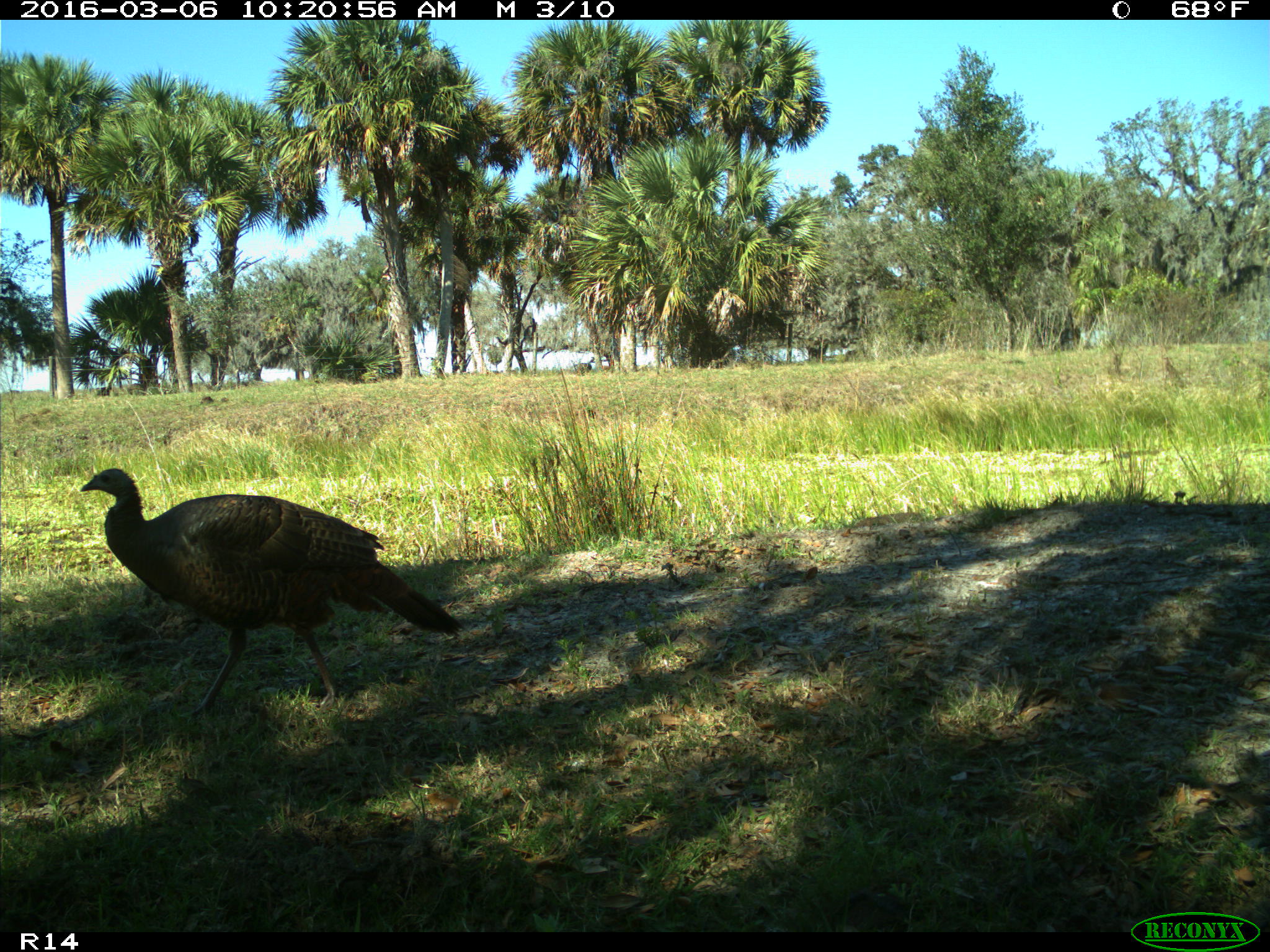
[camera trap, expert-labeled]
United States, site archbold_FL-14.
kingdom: Animalia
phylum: Chordata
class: Aves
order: Galliformes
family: Phasianidae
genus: Meleagris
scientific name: Meleagris gallopavo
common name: wild turkey